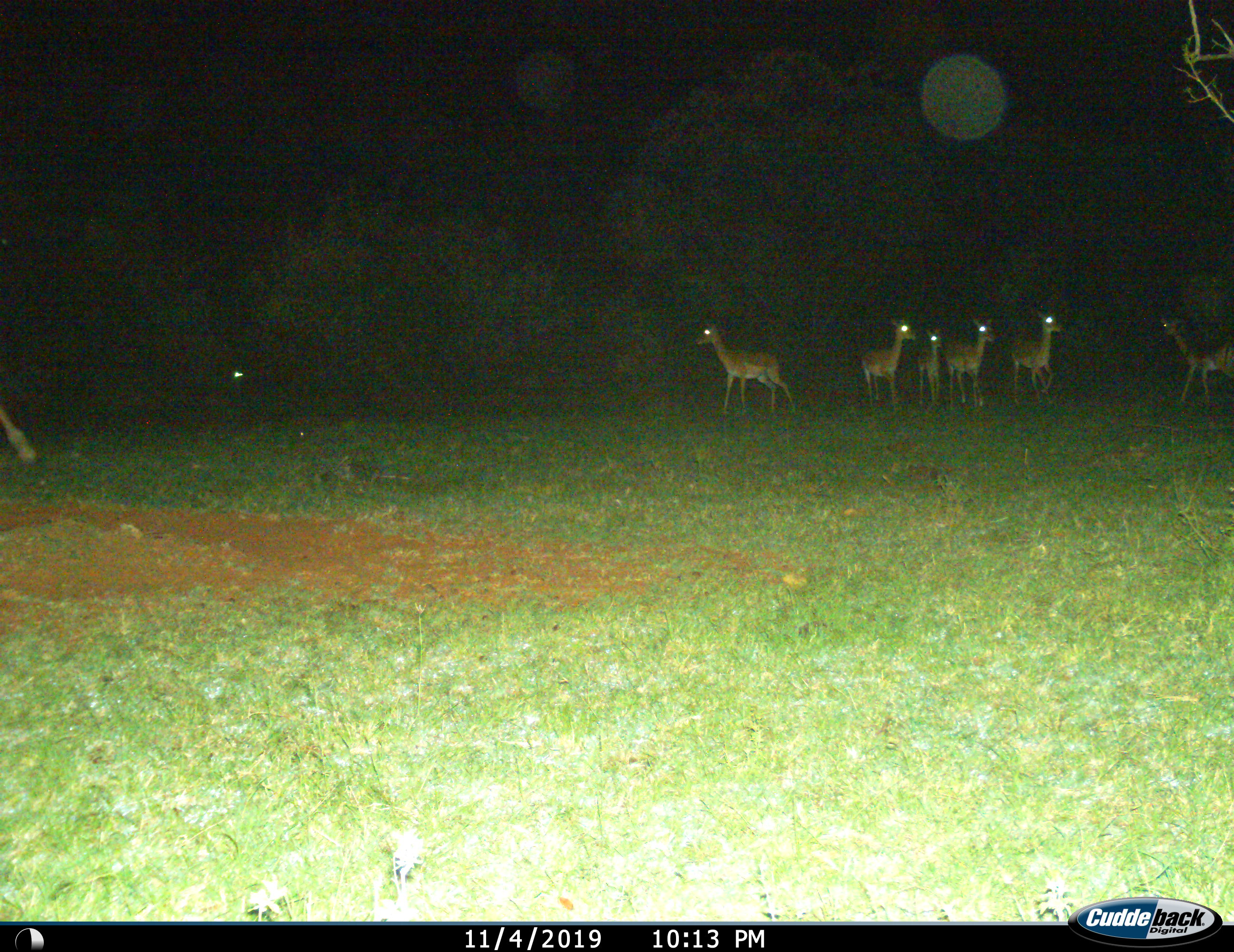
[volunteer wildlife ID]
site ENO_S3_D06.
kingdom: Animalia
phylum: Chordata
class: Mammalia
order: Artiodactyla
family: Bovidae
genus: Aepyceros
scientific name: Aepyceros melampus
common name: impala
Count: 7.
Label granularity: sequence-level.